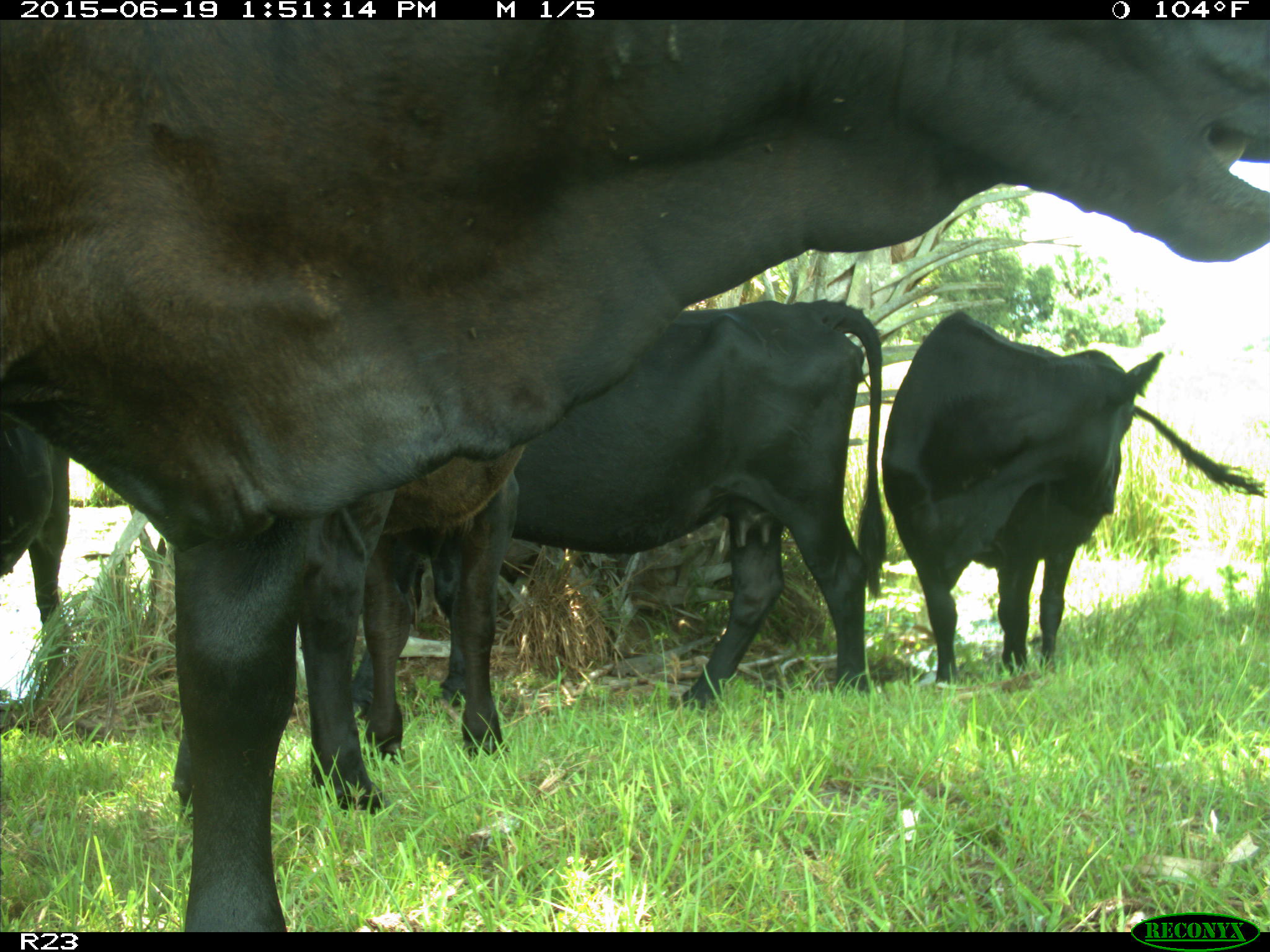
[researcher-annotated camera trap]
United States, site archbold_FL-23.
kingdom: Animalia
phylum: Chordata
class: Mammalia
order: Artiodactyla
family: Suidae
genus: Sus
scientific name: Sus scrofa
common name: wild boar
Sus scrofa (wild boar).